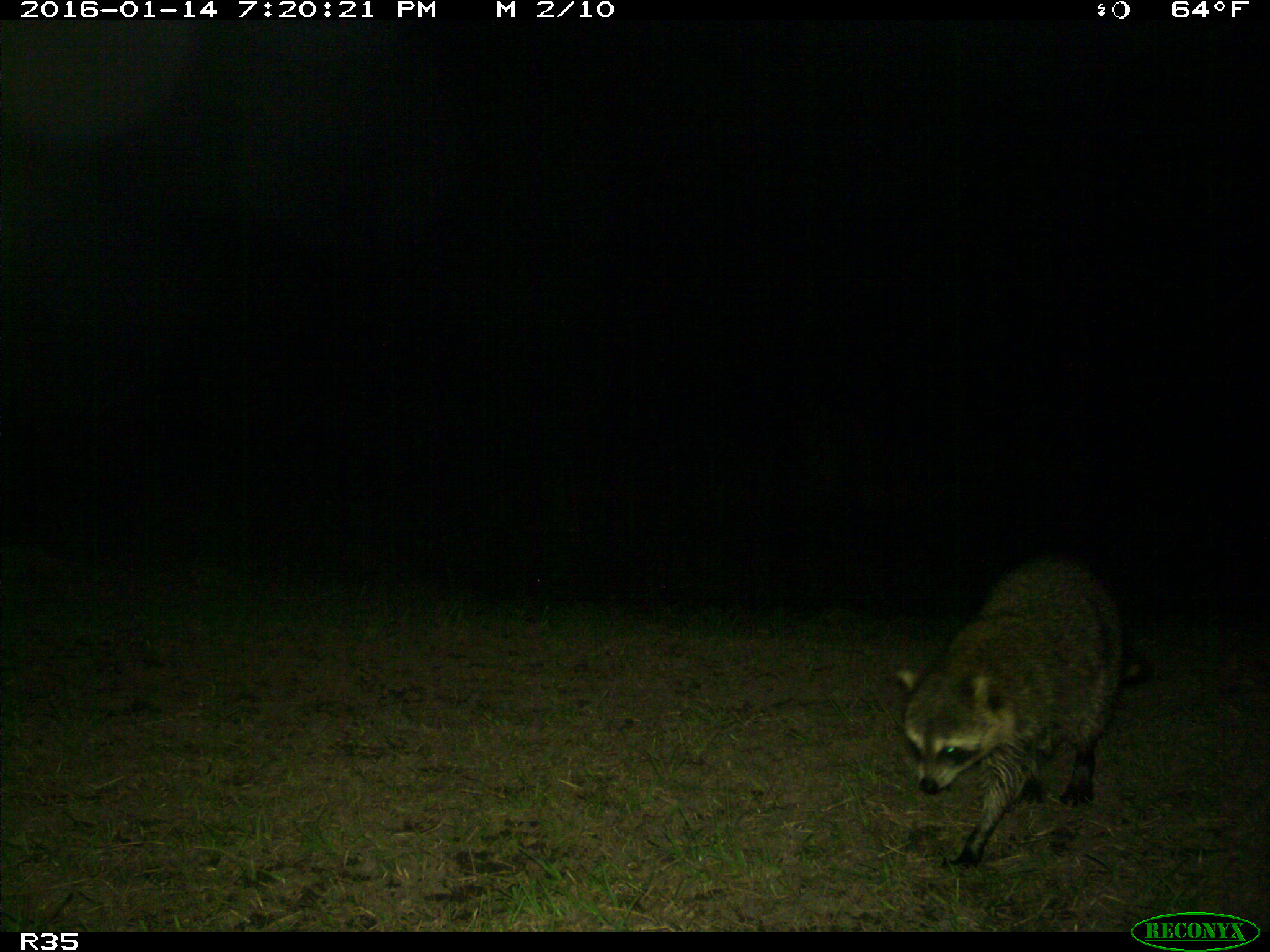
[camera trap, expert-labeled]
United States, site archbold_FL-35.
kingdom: Animalia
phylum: Chordata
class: Mammalia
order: Carnivora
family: Procyonidae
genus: Procyon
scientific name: Procyon lotor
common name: common raccoon